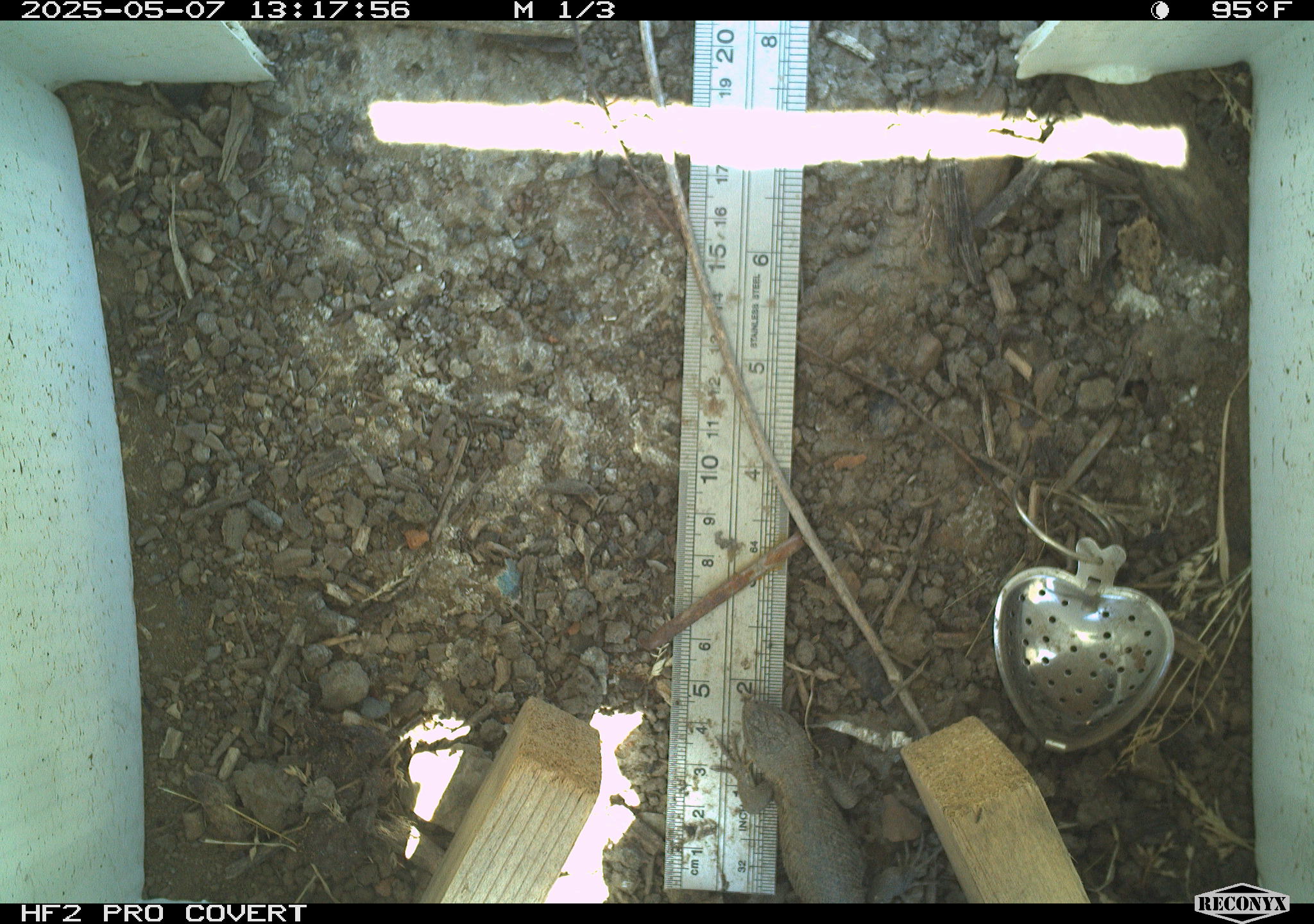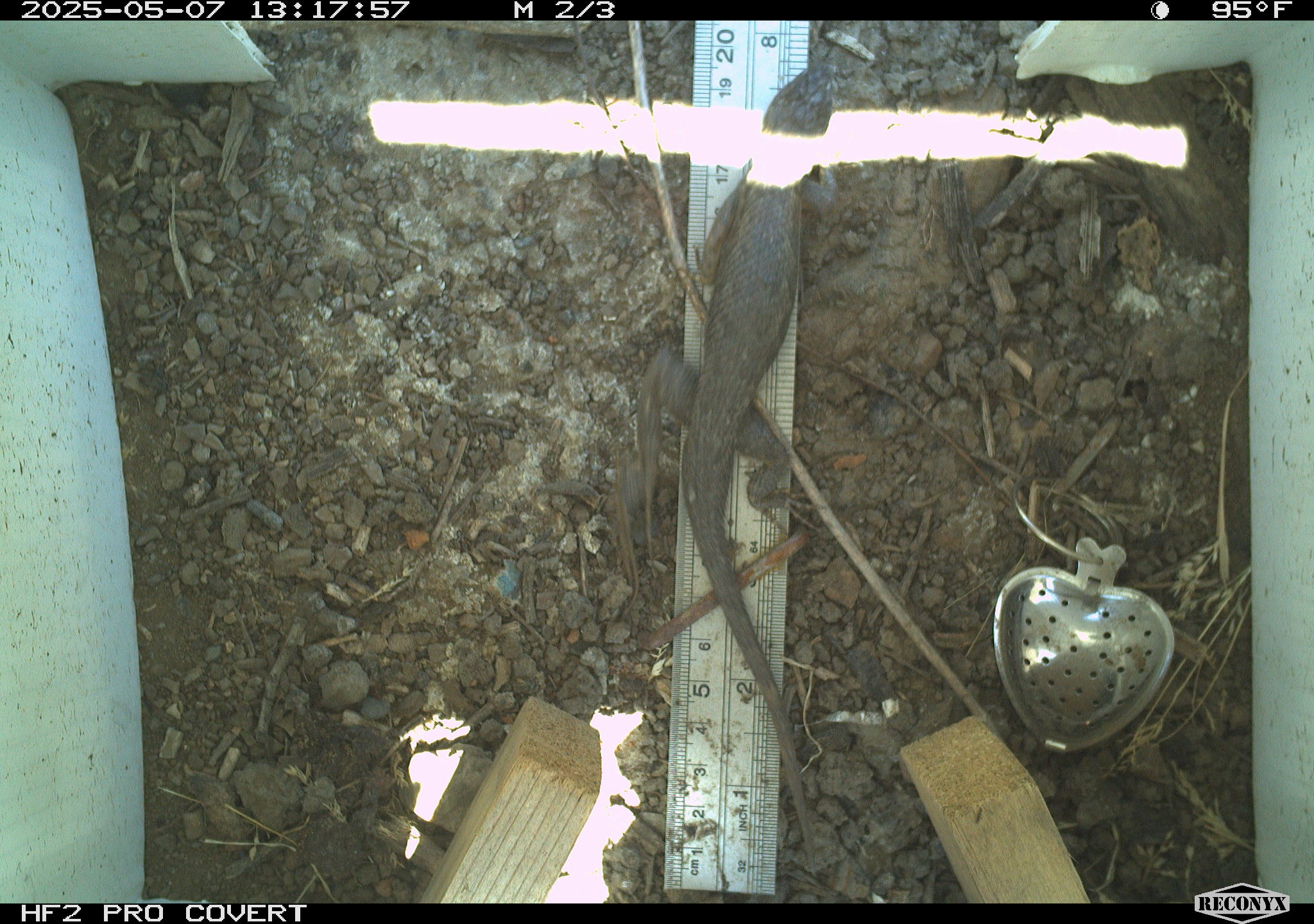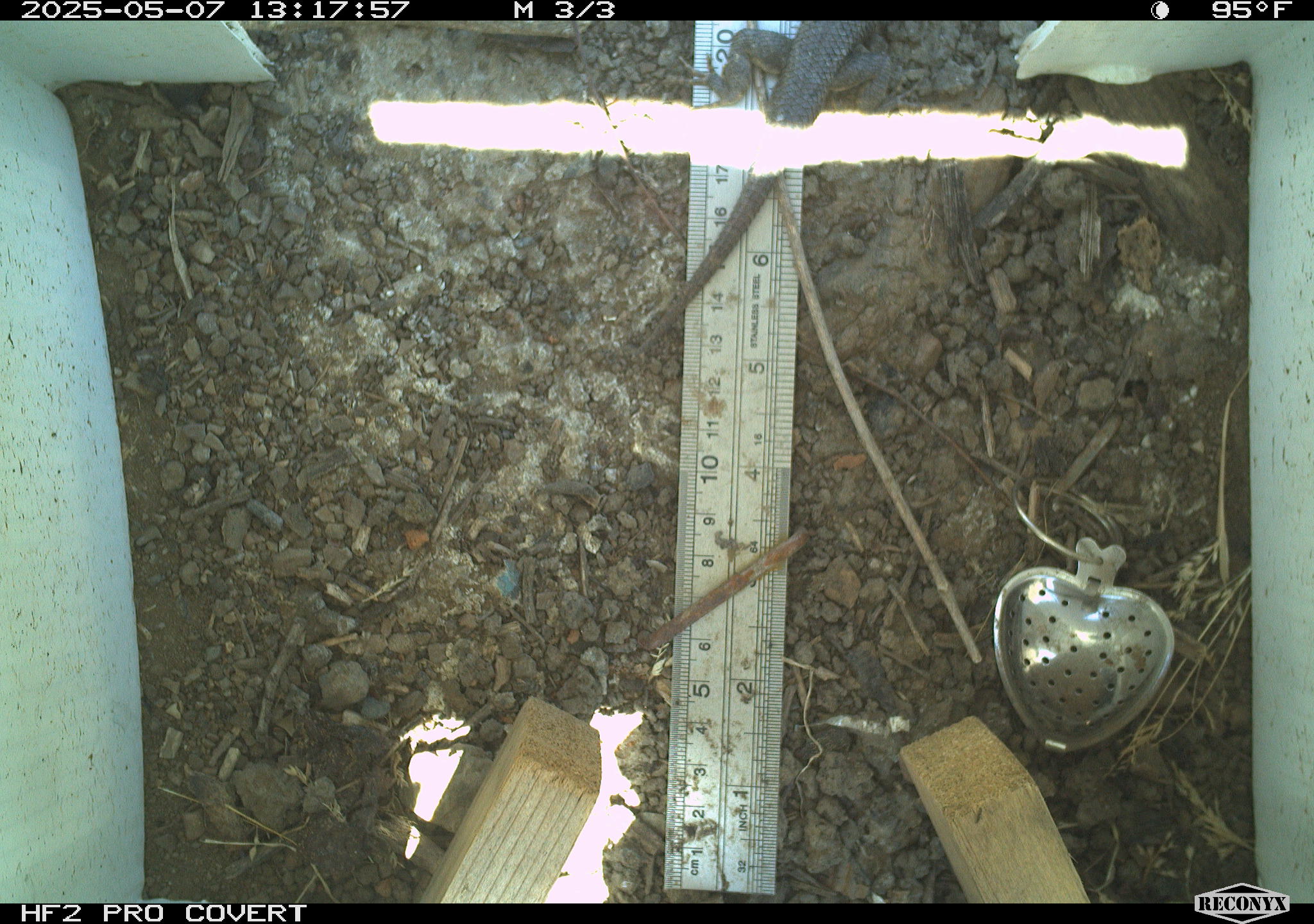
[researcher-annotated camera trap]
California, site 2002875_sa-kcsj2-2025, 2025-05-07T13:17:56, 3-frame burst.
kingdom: Animalia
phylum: Chordata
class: Reptilia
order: Squamata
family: Phrynosomatidae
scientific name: Phrynosomatidae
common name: north american spiny lizards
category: sceloporus/uta species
Sceloporus/uta species (north american spiny lizards) (Phrynosomatidae).